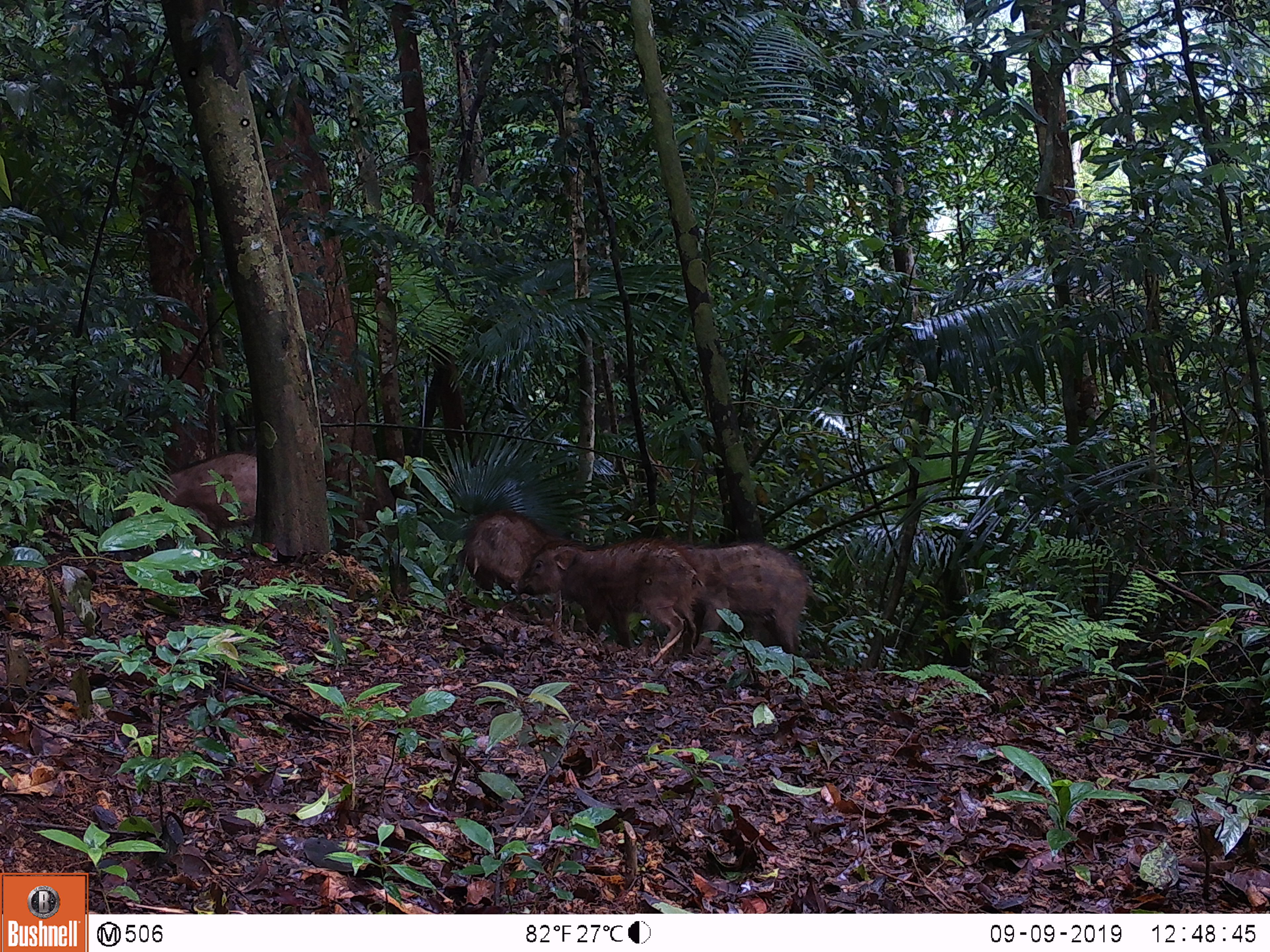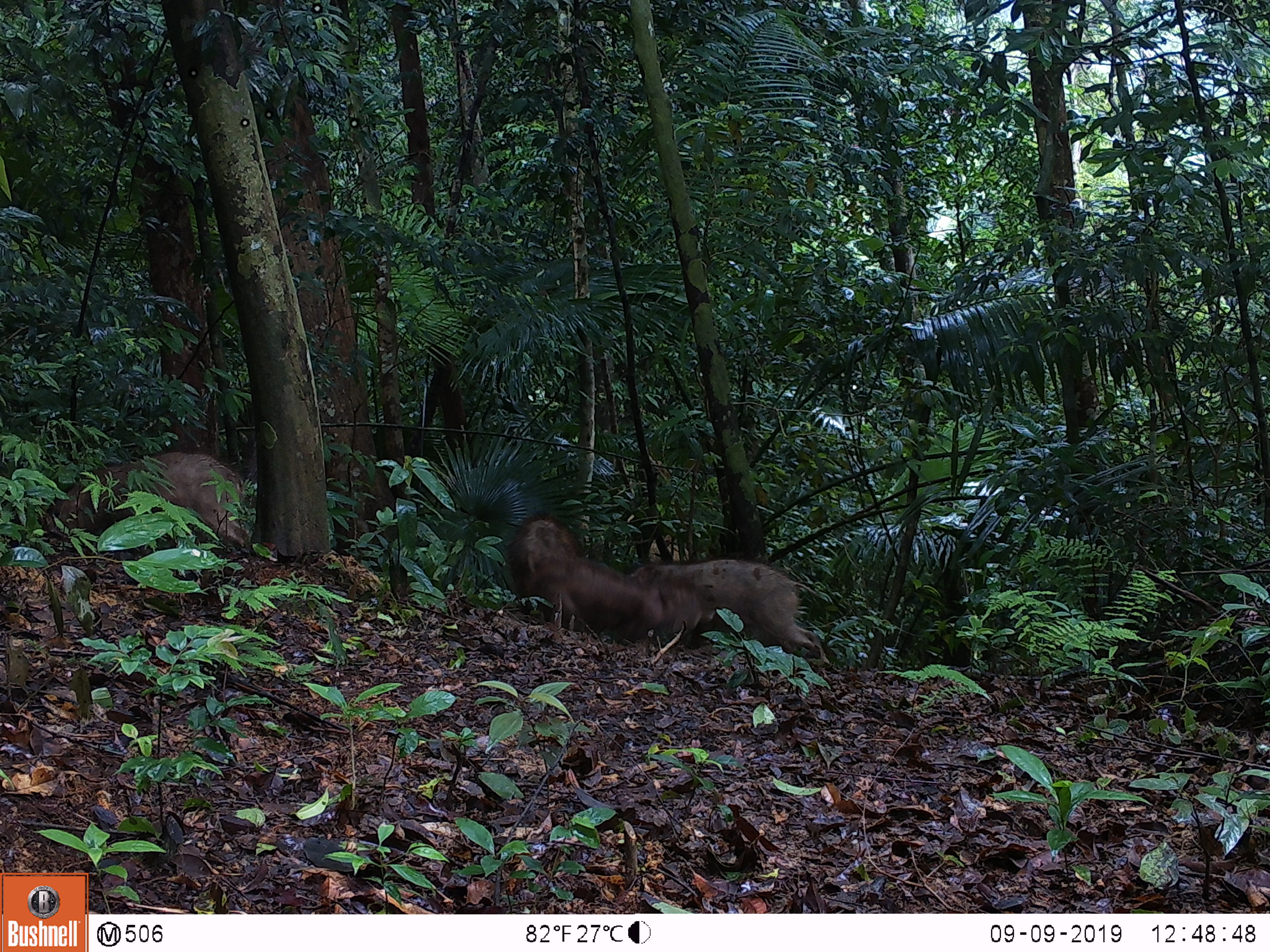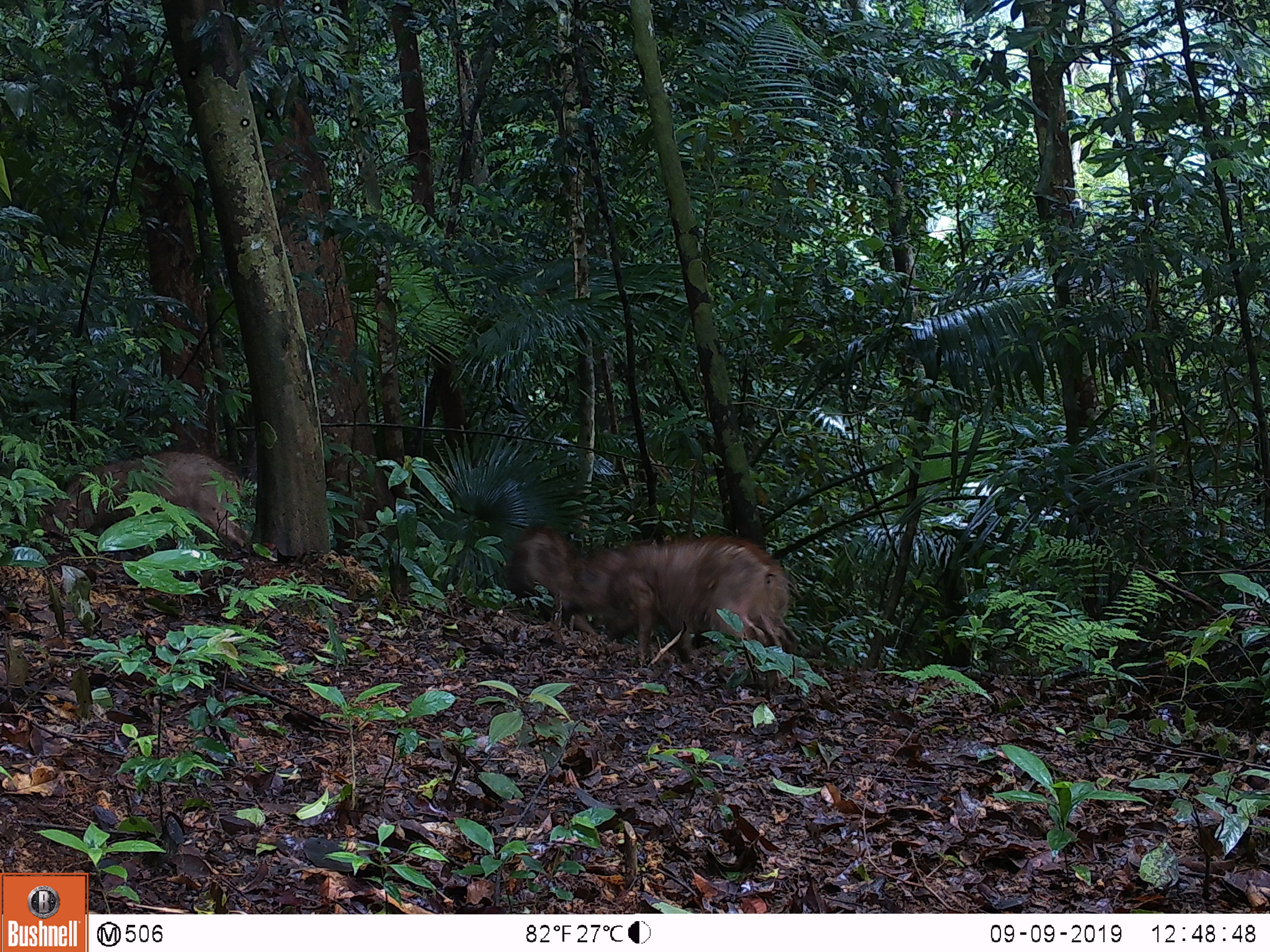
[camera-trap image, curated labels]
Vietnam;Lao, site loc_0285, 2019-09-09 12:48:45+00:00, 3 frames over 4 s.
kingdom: Animalia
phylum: Chordata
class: Mammalia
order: Artiodactyla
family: Suidae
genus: Sus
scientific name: Sus scrofa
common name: eurasian wild pig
Eurasian wild pig (Sus scrofa). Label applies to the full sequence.